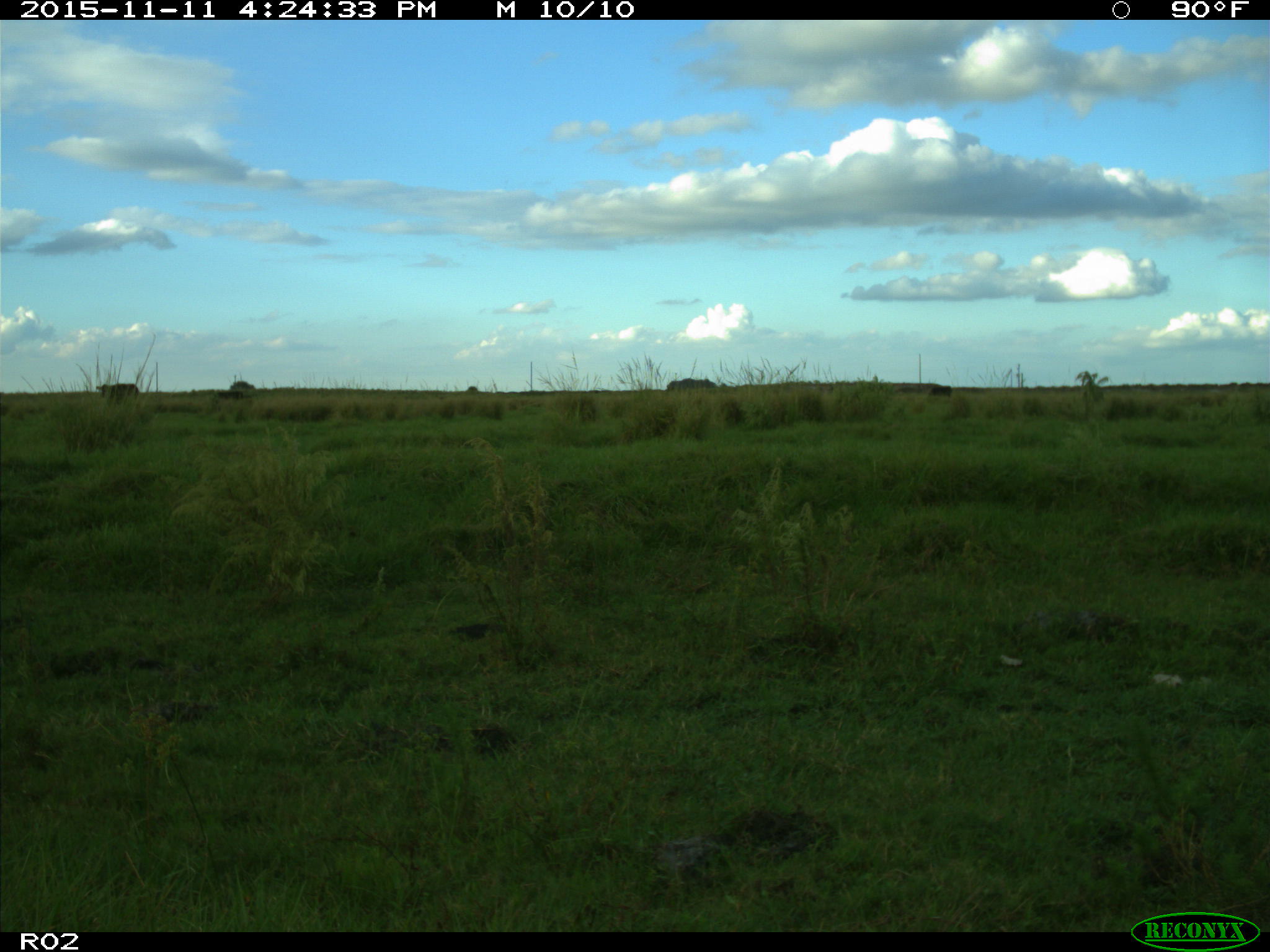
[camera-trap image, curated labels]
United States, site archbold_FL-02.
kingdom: Animalia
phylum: Chordata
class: Mammalia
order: Artiodactyla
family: Bovidae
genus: Bos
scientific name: Bos taurus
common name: domestic cow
Bos taurus (domestic cow).